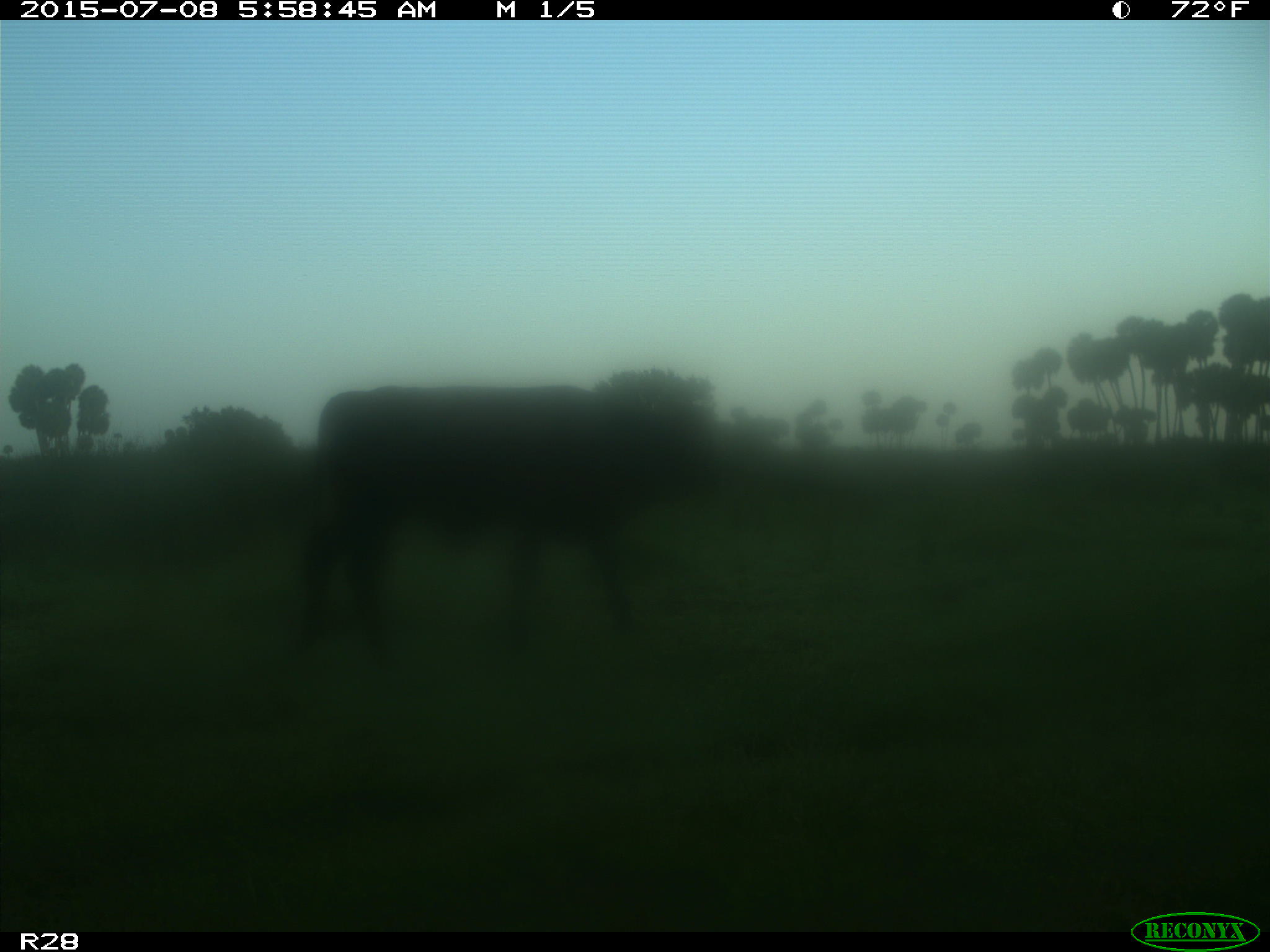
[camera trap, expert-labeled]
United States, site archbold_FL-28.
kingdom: Animalia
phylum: Chordata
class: Mammalia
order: Artiodactyla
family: Bovidae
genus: Bos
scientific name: Bos taurus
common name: domestic cow